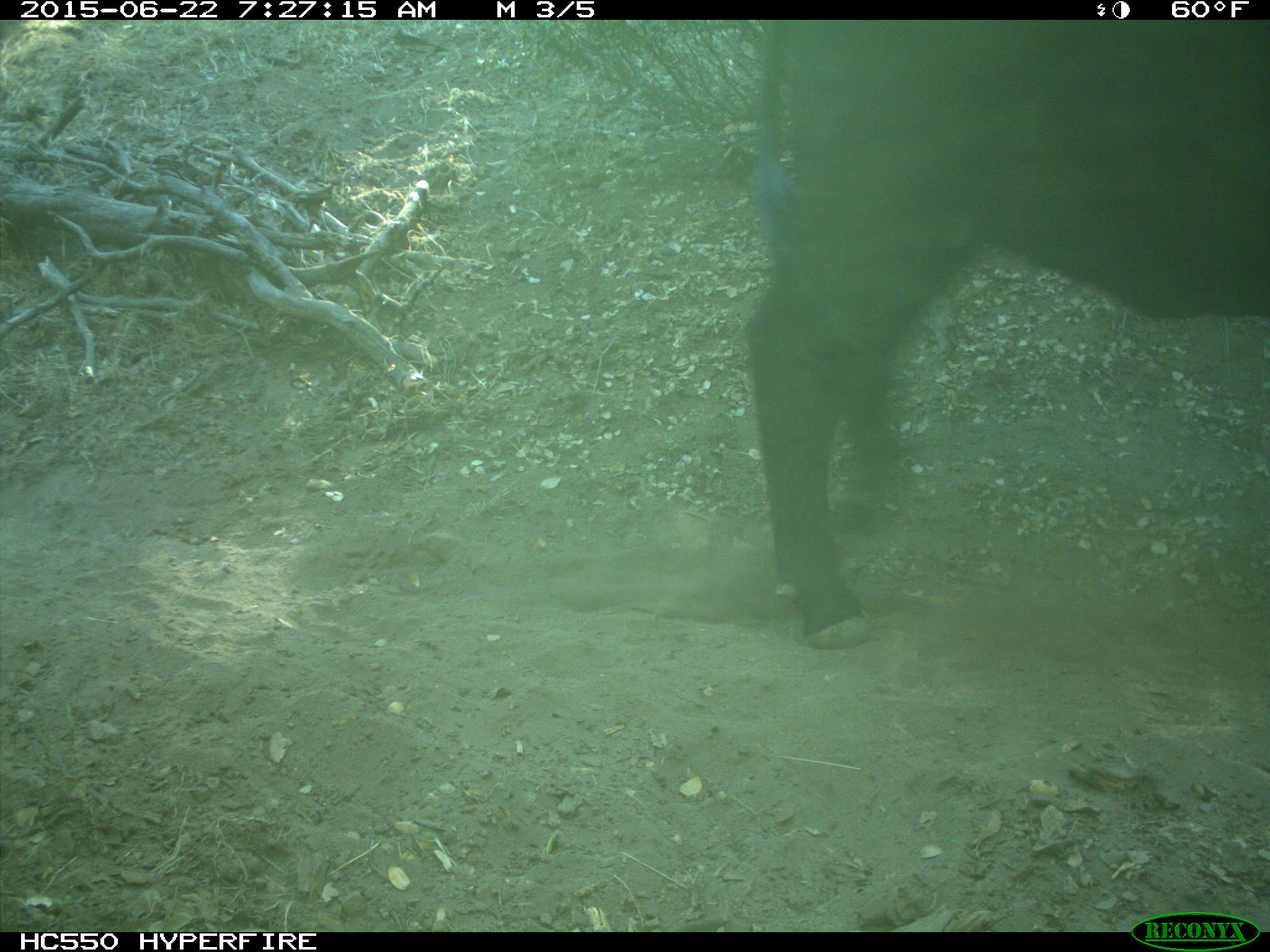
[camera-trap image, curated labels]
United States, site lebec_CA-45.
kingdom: Animalia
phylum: Chordata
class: Mammalia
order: Artiodactyla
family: Bovidae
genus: Bos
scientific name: Bos taurus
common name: domestic cow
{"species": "Bos taurus (domestic cow)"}